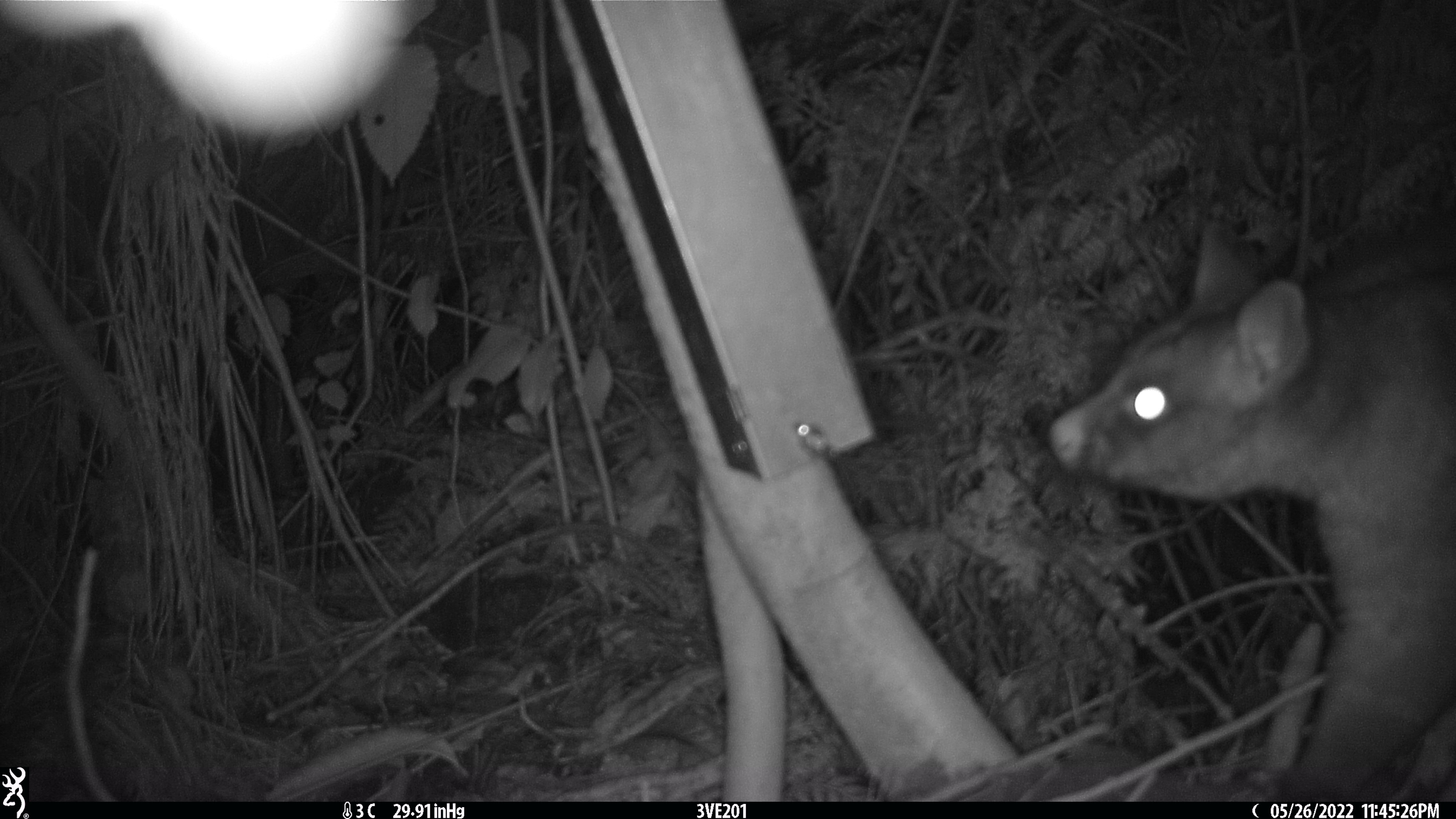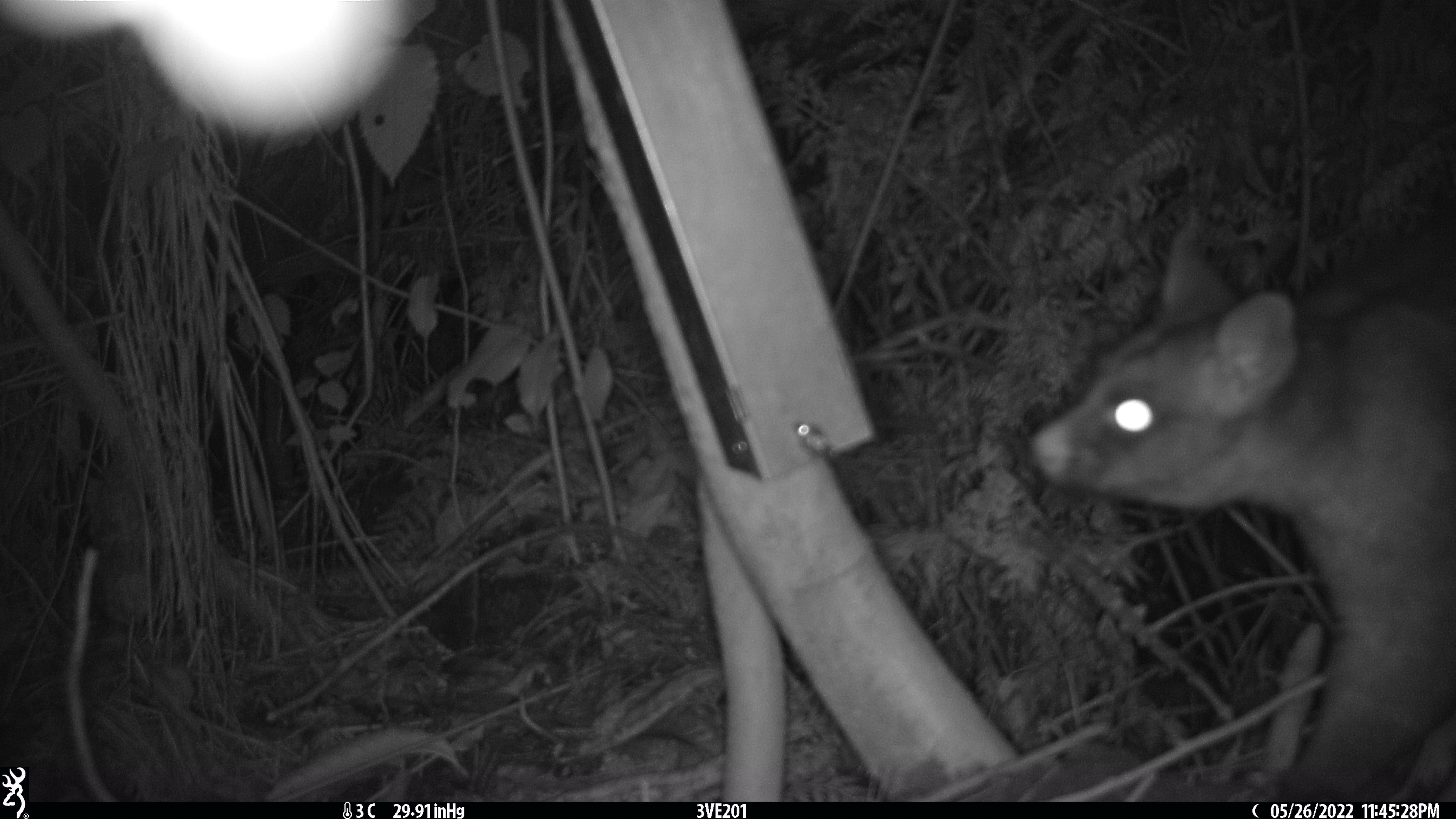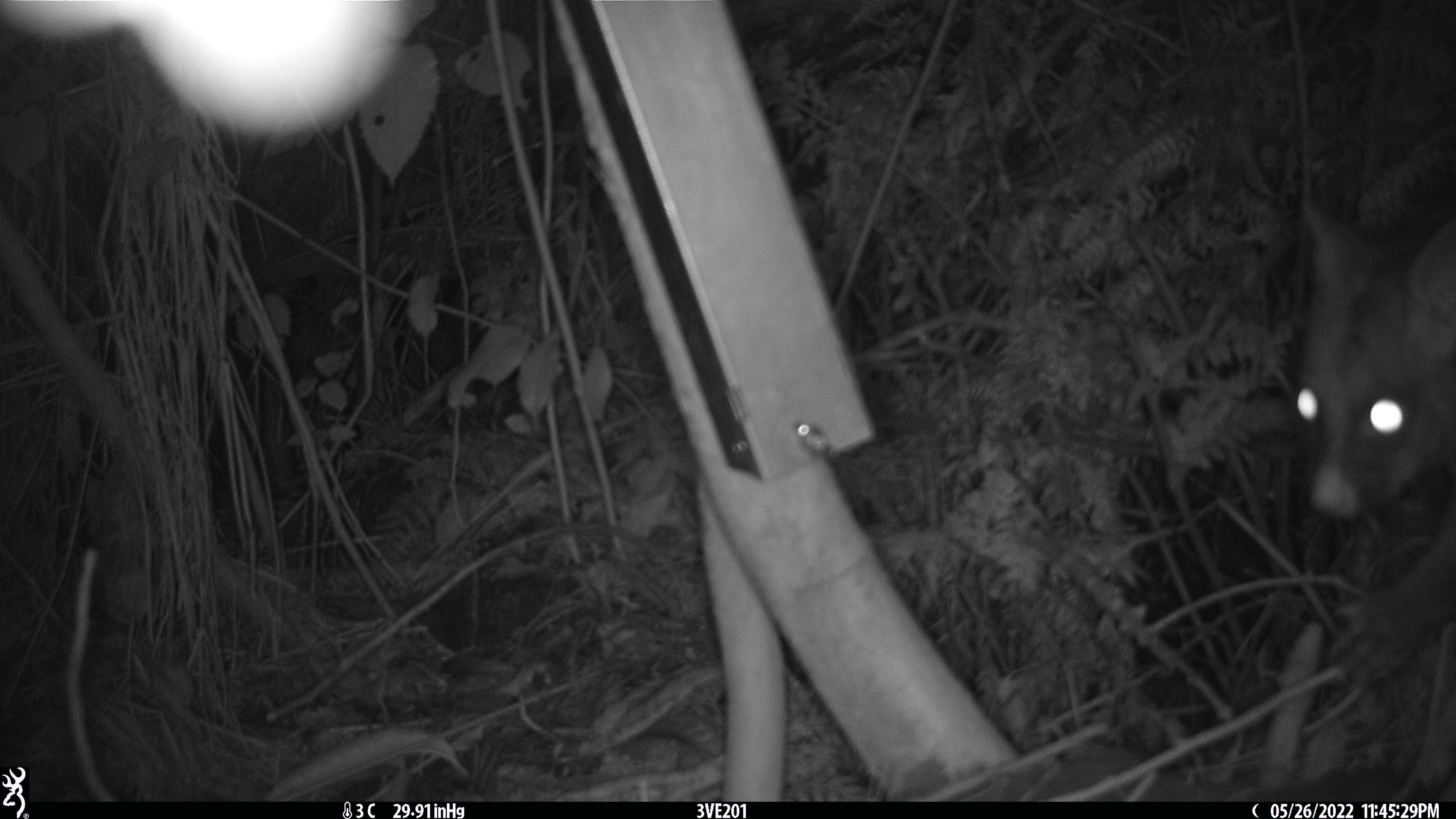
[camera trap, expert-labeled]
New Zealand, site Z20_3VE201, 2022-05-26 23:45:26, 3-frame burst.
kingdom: Animalia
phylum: Chordata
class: Mammalia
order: Diprotodontia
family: Phalangeridae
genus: Trichosurus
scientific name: Trichosurus vulpecula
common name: common brushtail possum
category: possum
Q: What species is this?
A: Possum (common brushtail possum) (Trichosurus vulpecula).